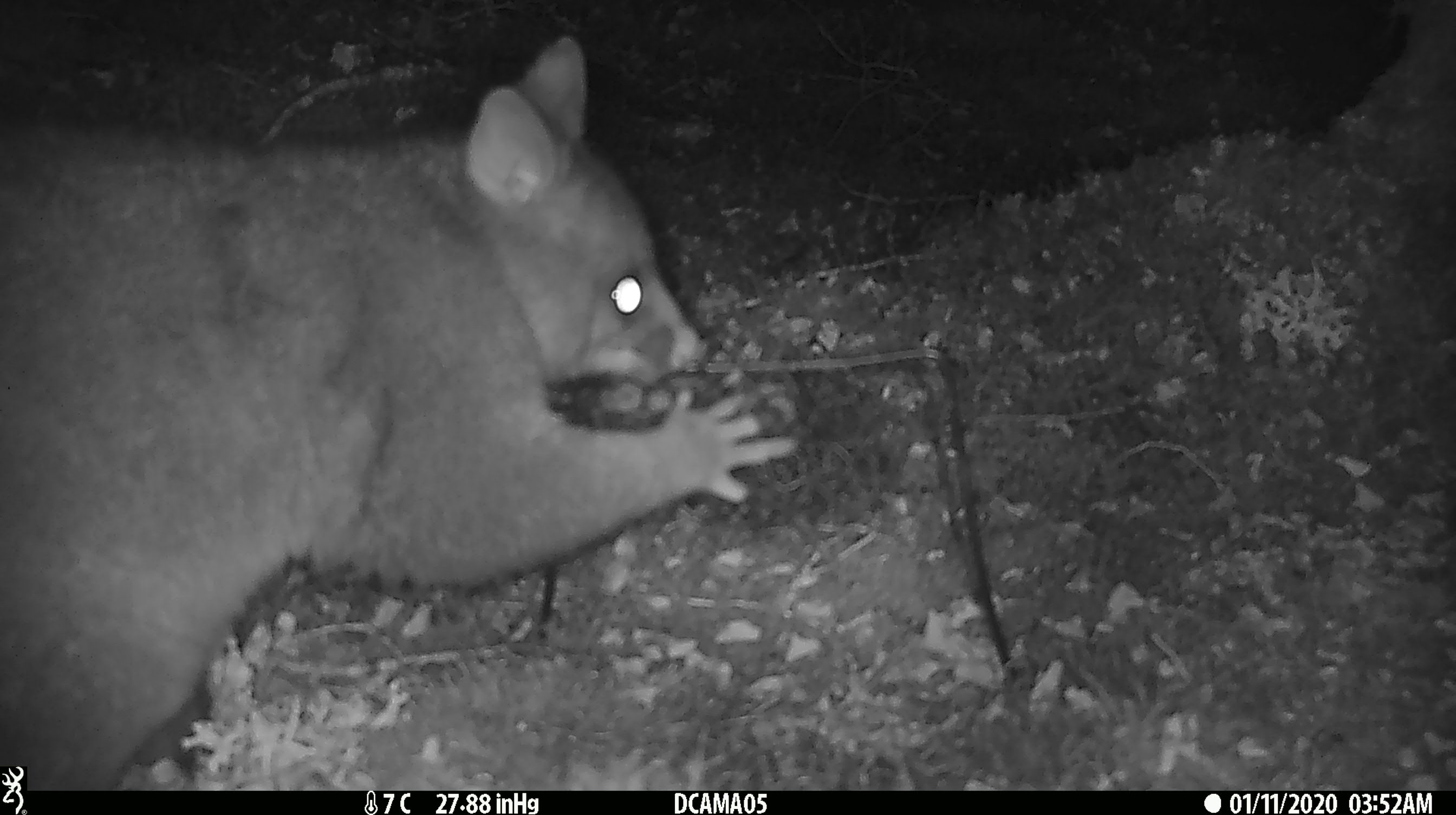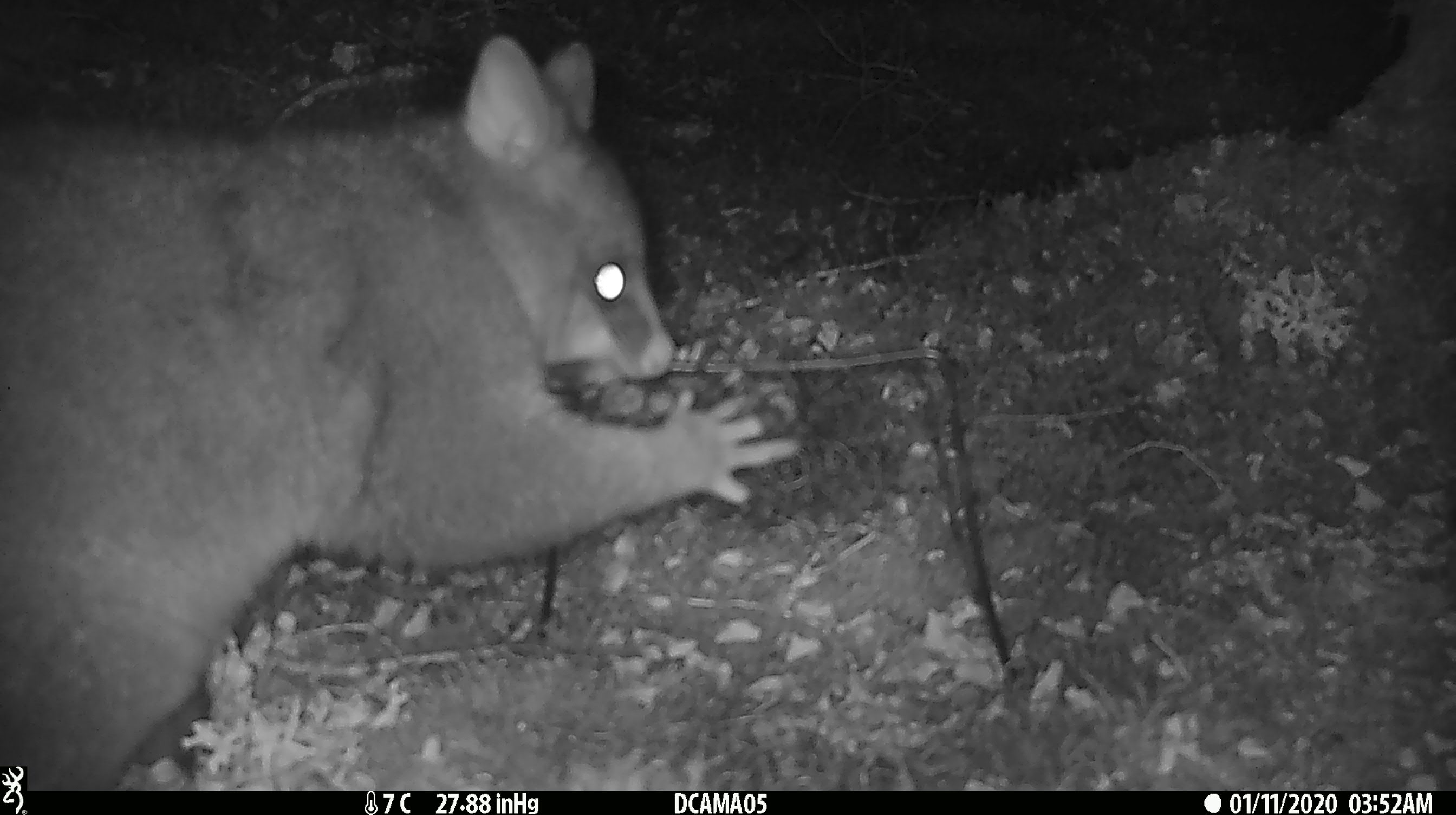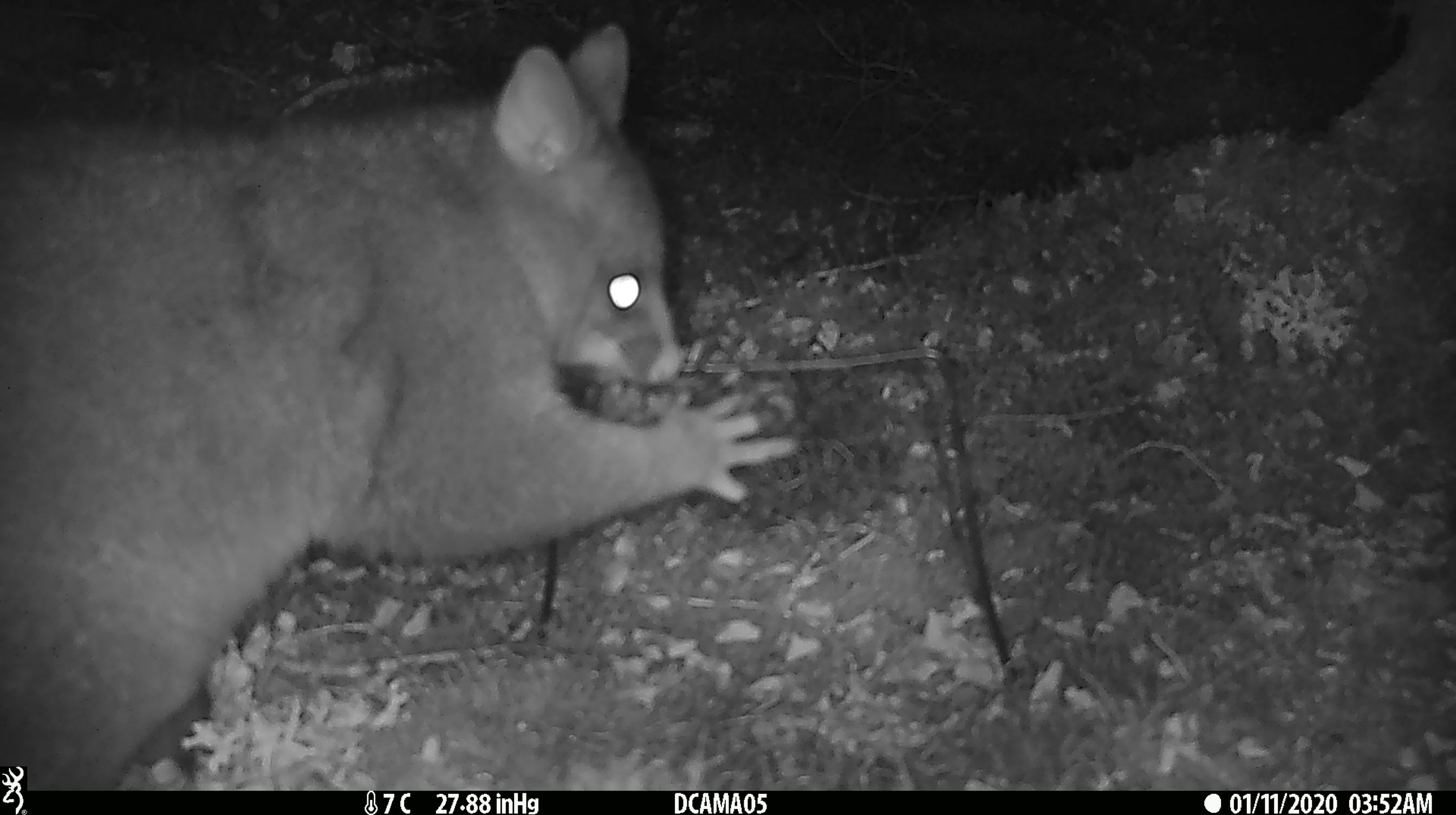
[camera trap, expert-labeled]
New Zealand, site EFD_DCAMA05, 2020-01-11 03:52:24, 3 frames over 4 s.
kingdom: Animalia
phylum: Chordata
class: Mammalia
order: Diprotodontia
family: Phalangeridae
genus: Trichosurus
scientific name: Trichosurus vulpecula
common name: common brushtail possum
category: possum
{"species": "possum (common brushtail possum) (Trichosurus vulpecula)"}